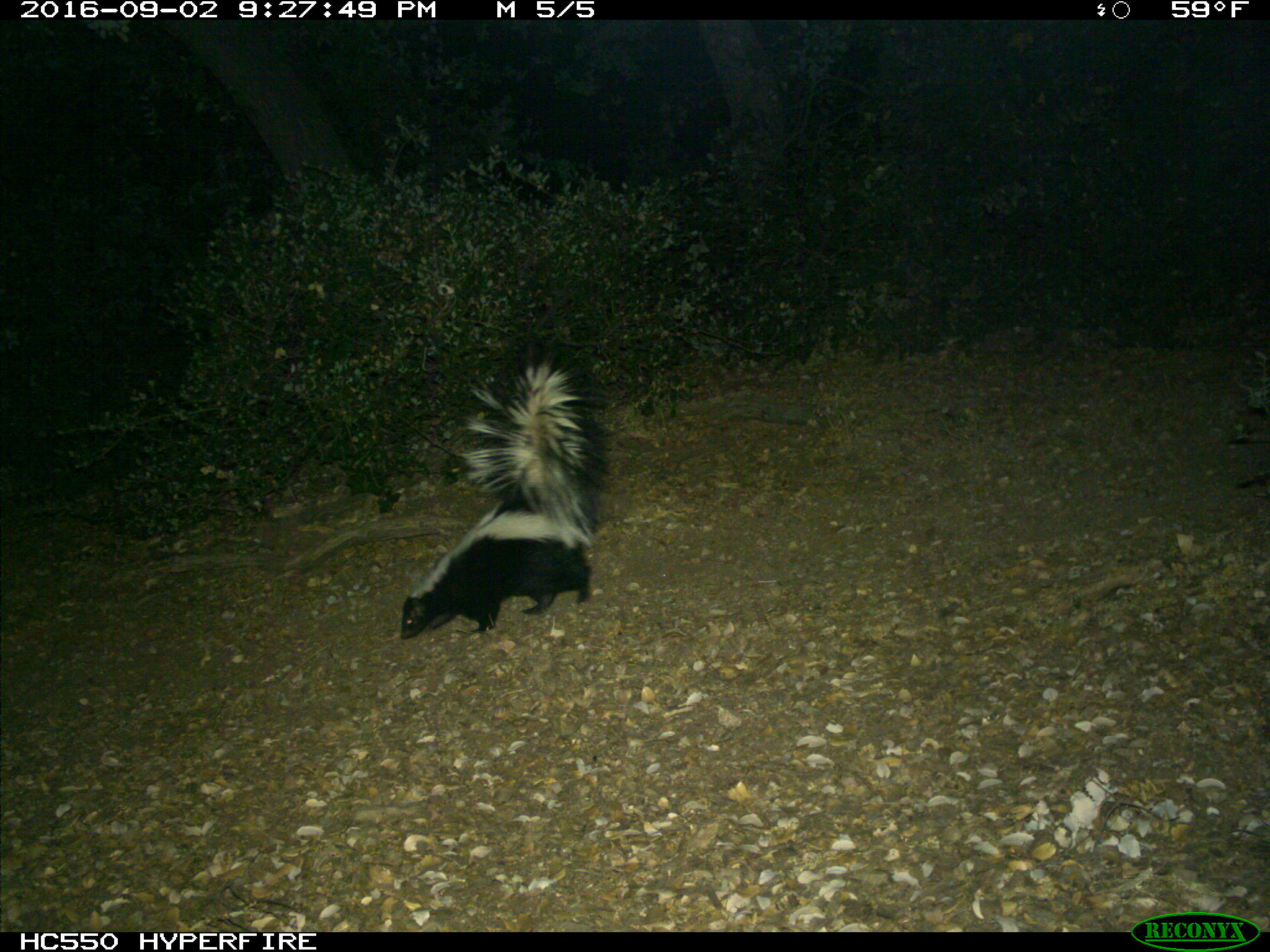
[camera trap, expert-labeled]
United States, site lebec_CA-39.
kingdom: Animalia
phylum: Chordata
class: Mammalia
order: Carnivora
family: Mephitidae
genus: Mephitis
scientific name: Mephitis mephitis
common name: striped skunk